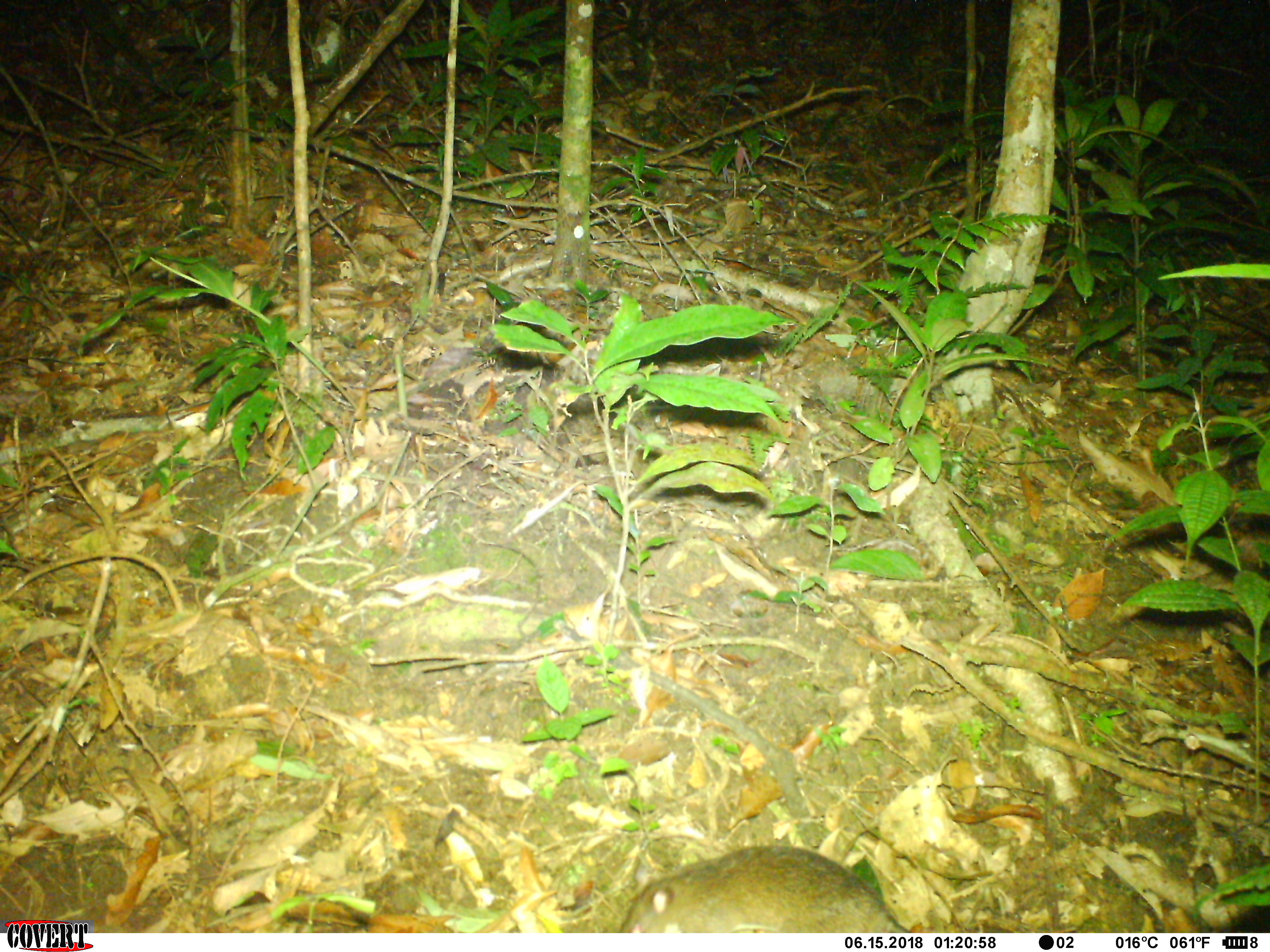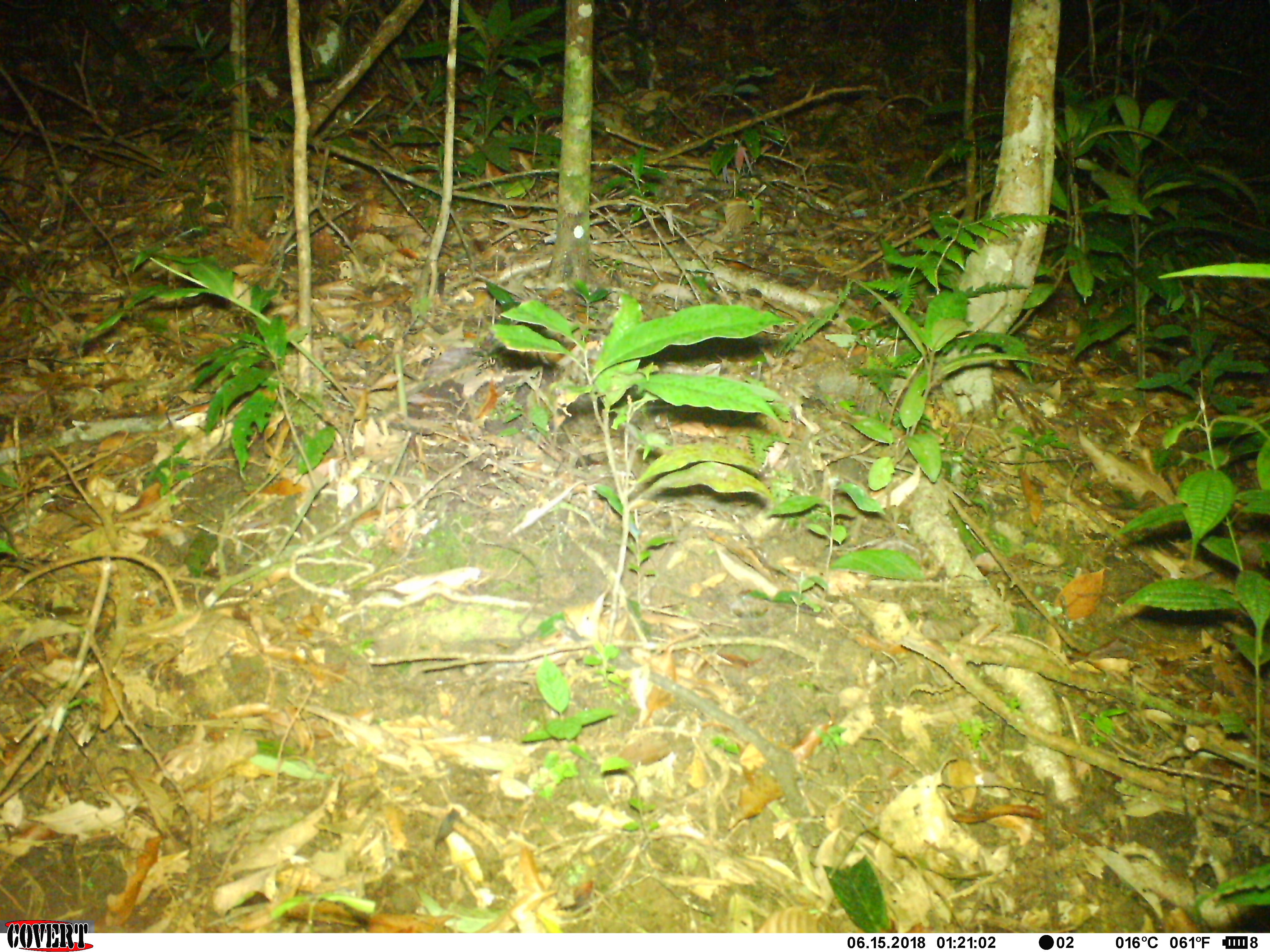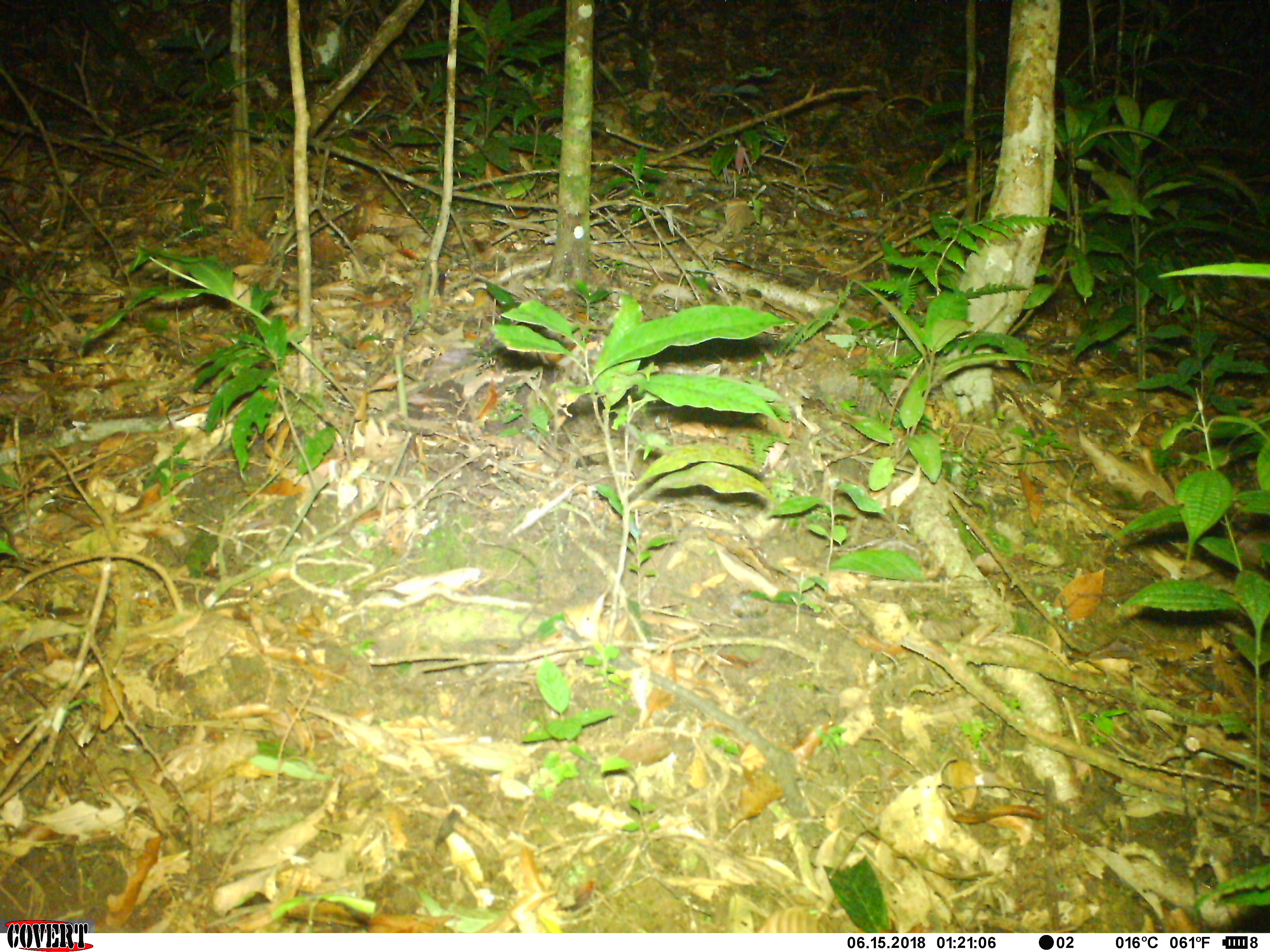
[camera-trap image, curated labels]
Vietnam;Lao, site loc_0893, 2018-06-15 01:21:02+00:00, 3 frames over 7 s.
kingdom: Animalia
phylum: Chordata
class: Mammalia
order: Rodentia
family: Muridae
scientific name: Muridae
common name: old-world mice and rats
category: unidentified murid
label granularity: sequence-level